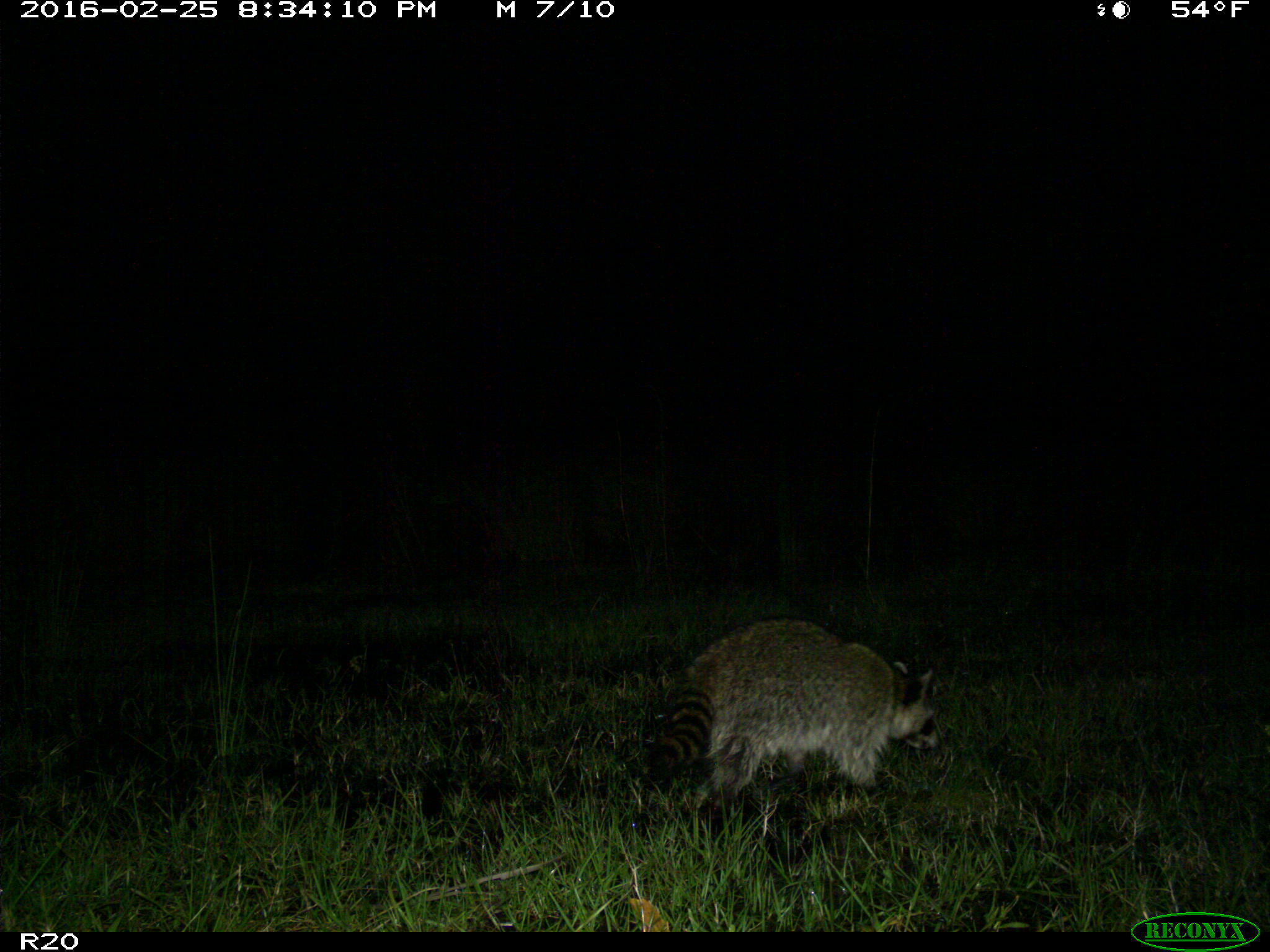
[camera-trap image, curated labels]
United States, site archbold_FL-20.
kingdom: Animalia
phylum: Chordata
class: Mammalia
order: Carnivora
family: Procyonidae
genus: Procyon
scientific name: Procyon lotor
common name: common raccoon